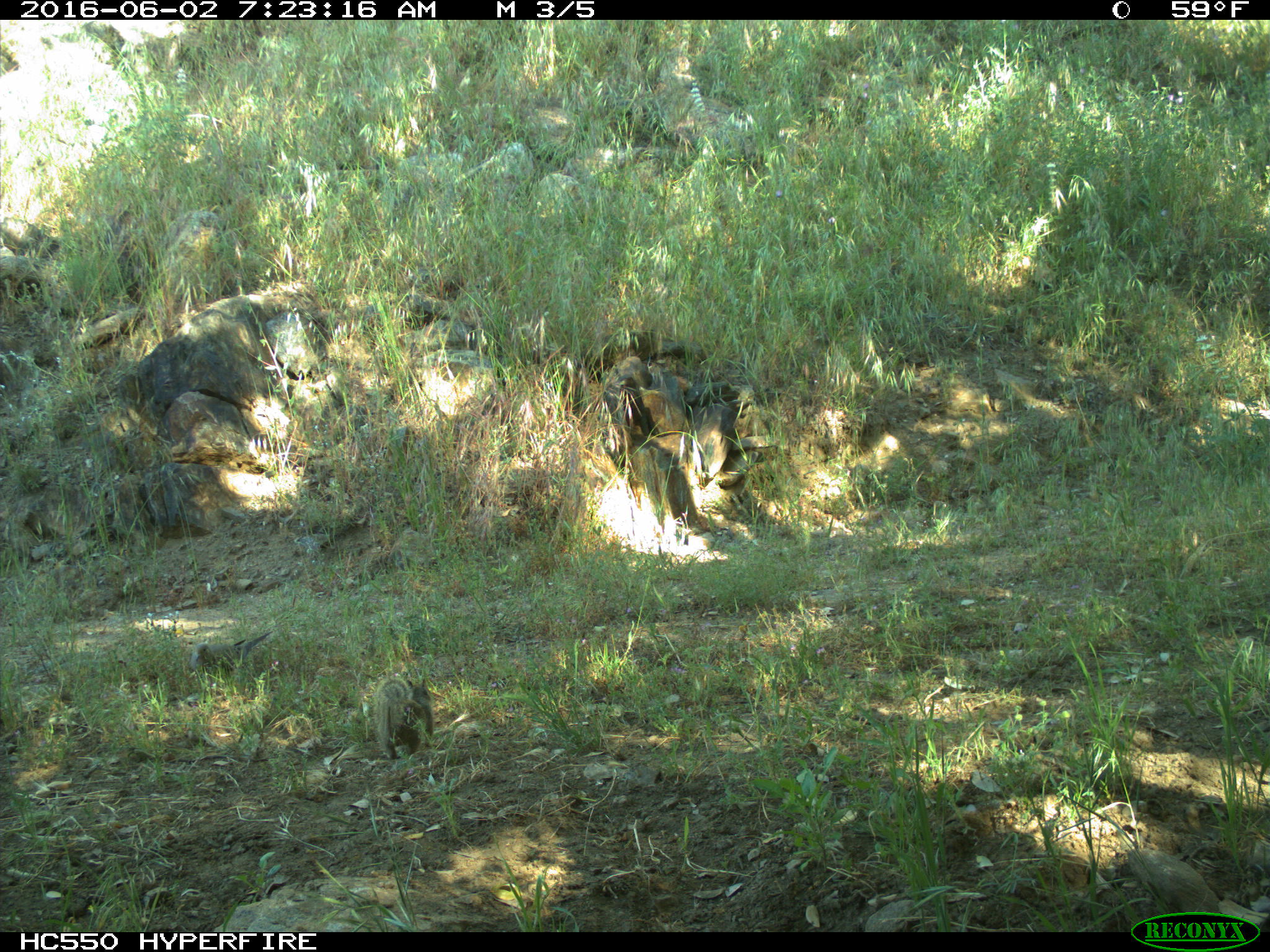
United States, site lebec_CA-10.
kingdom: Animalia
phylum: Chordata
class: Aves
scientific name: Aves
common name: birds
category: unidentified bird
Unidentified bird (birds) (Aves).